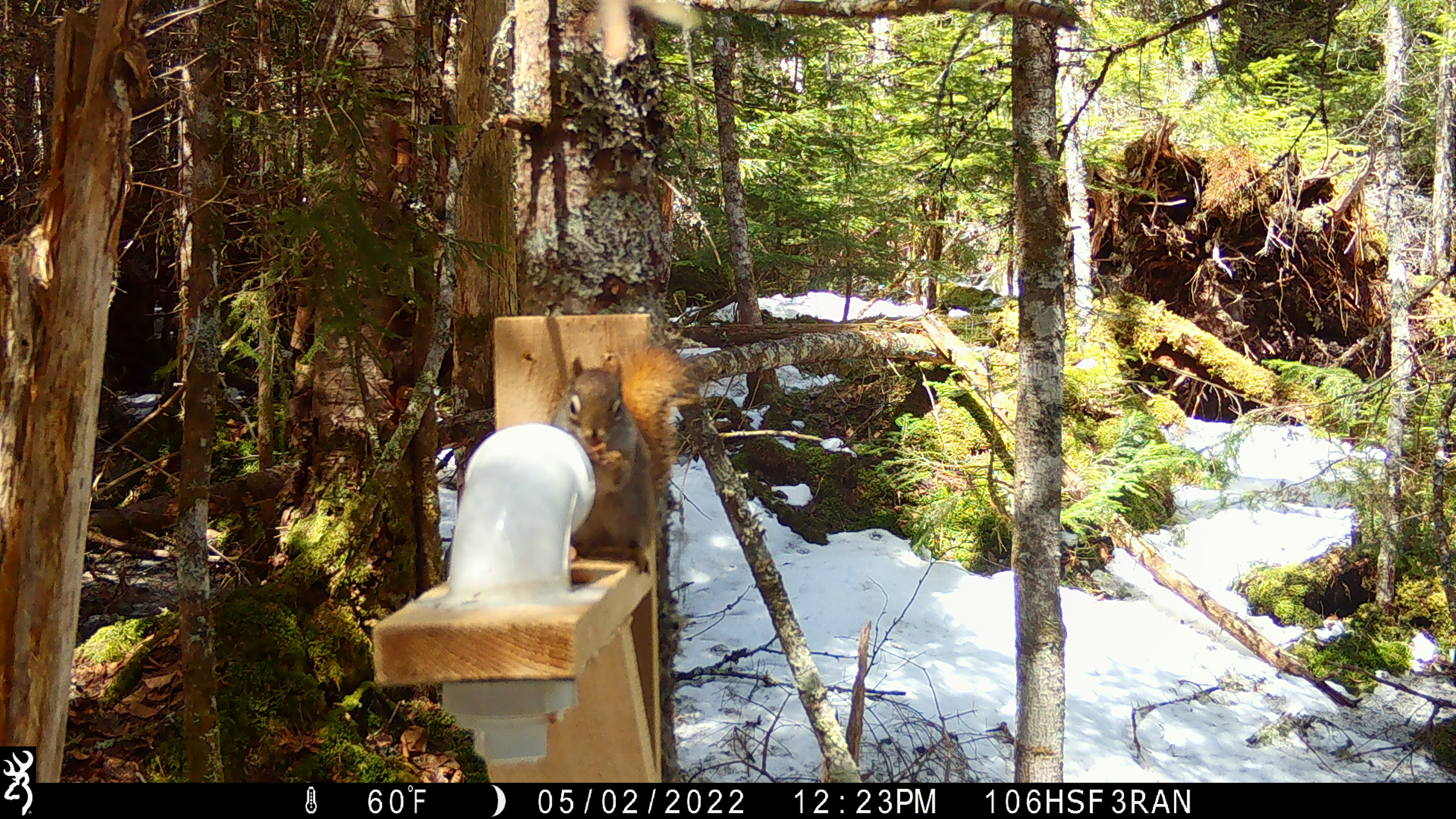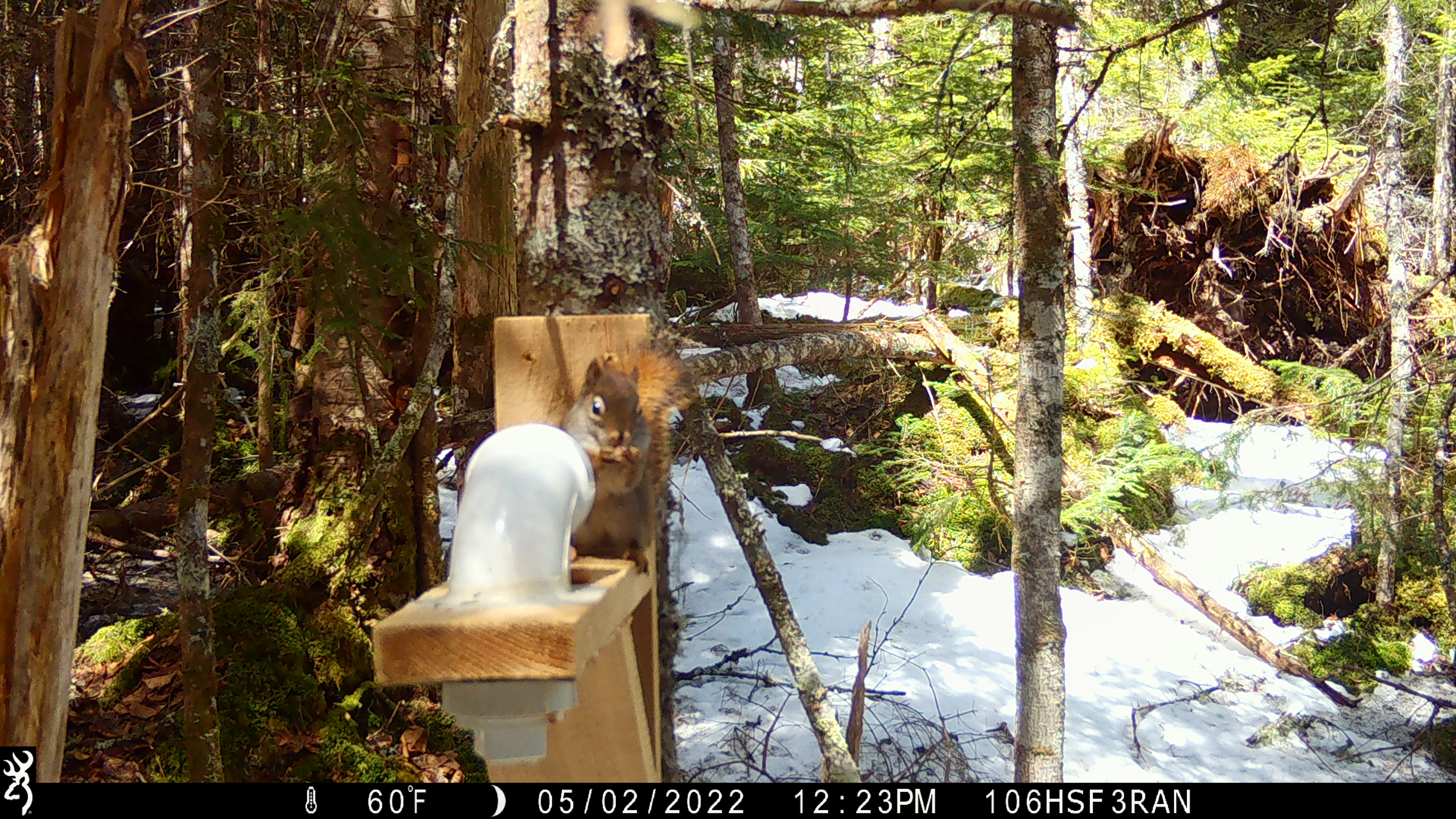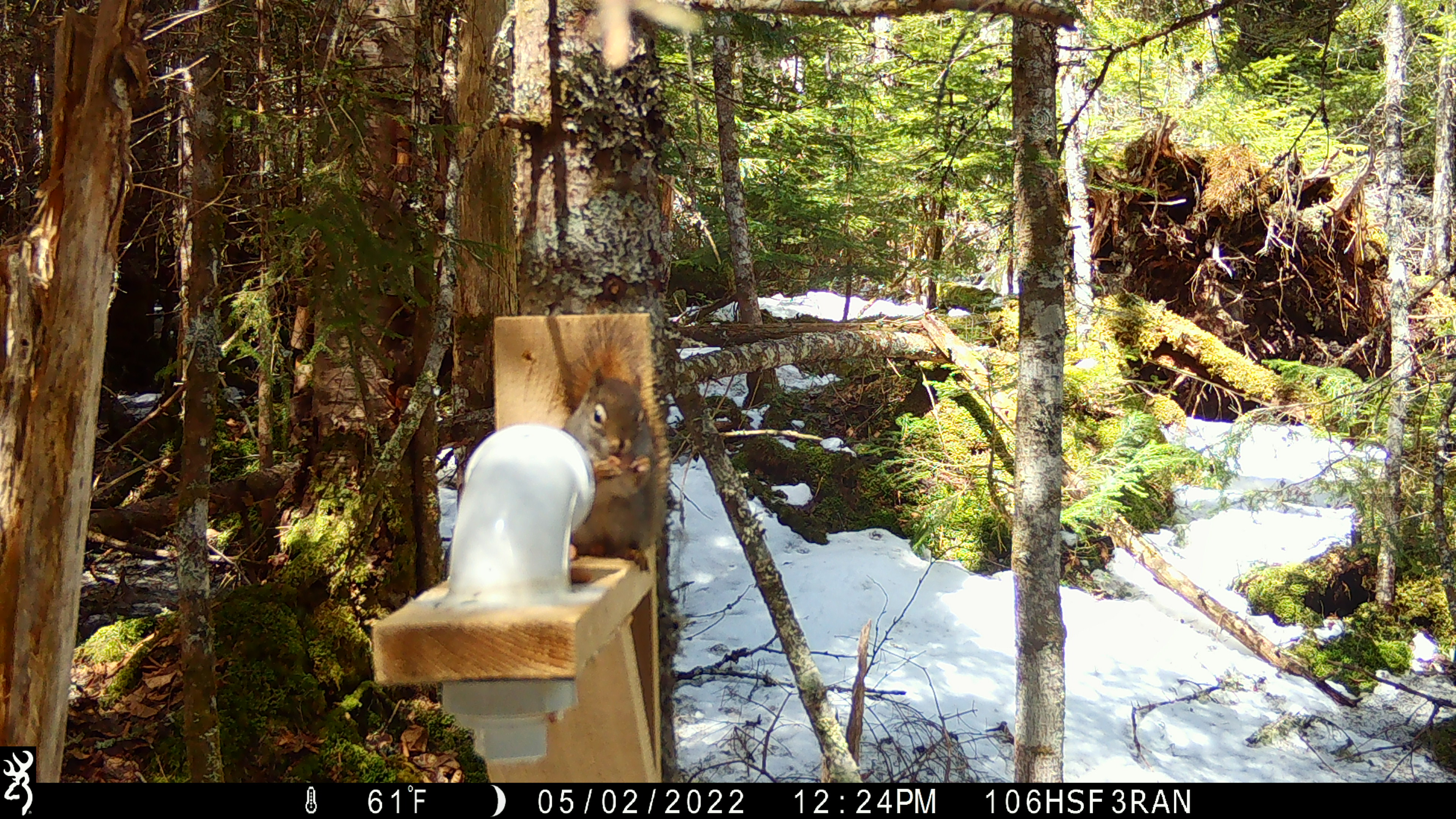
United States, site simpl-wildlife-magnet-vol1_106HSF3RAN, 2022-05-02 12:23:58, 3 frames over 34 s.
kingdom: Animalia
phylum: Chordata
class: Mammalia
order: Rodentia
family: Sciuridae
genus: Tamiasciurus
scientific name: Tamiasciurus hudsonicus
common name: red squirrel